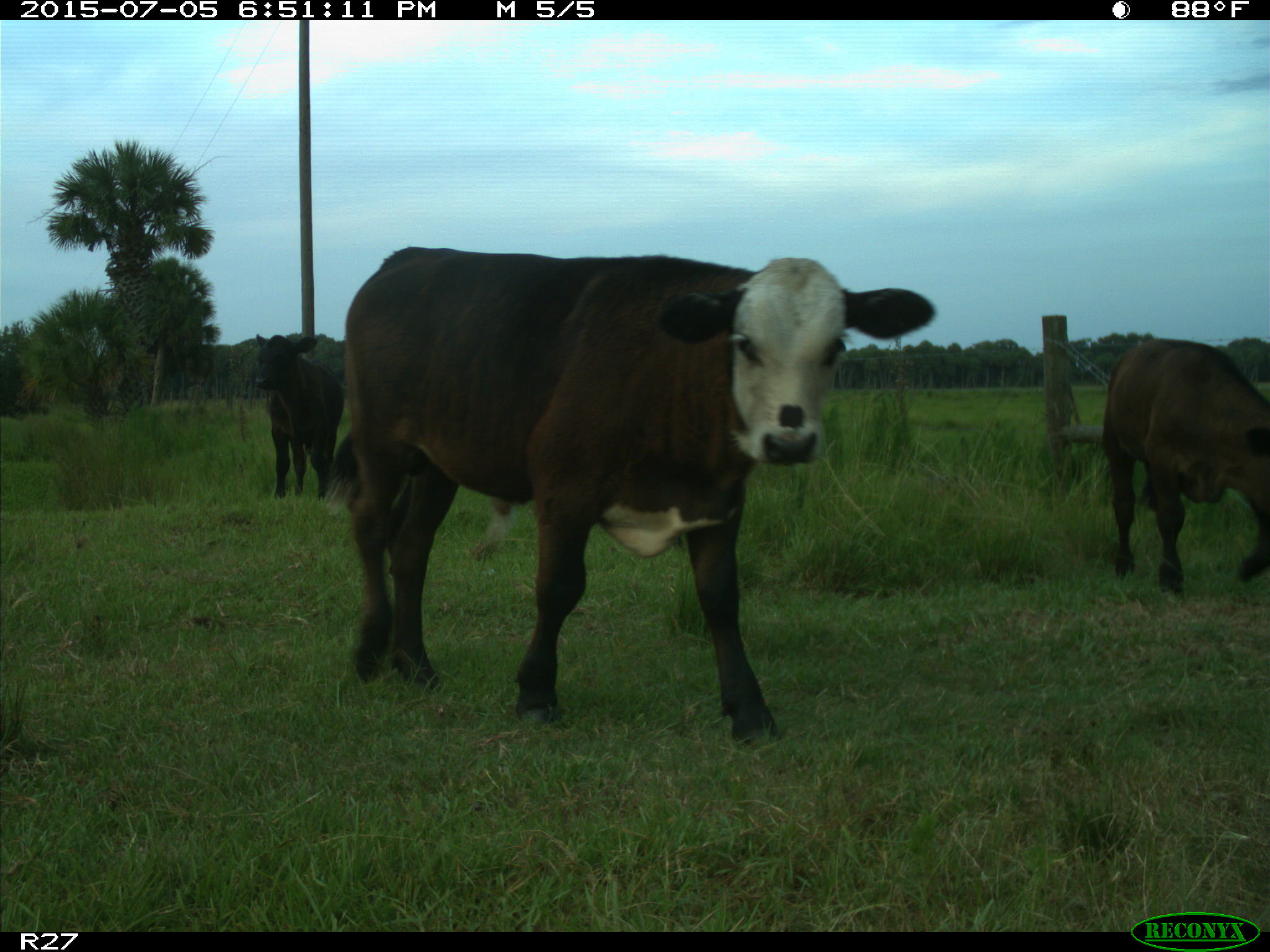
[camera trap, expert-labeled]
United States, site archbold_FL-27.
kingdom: Animalia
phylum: Chordata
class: Mammalia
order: Artiodactyla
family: Bovidae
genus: Bos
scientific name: Bos taurus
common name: domestic cow